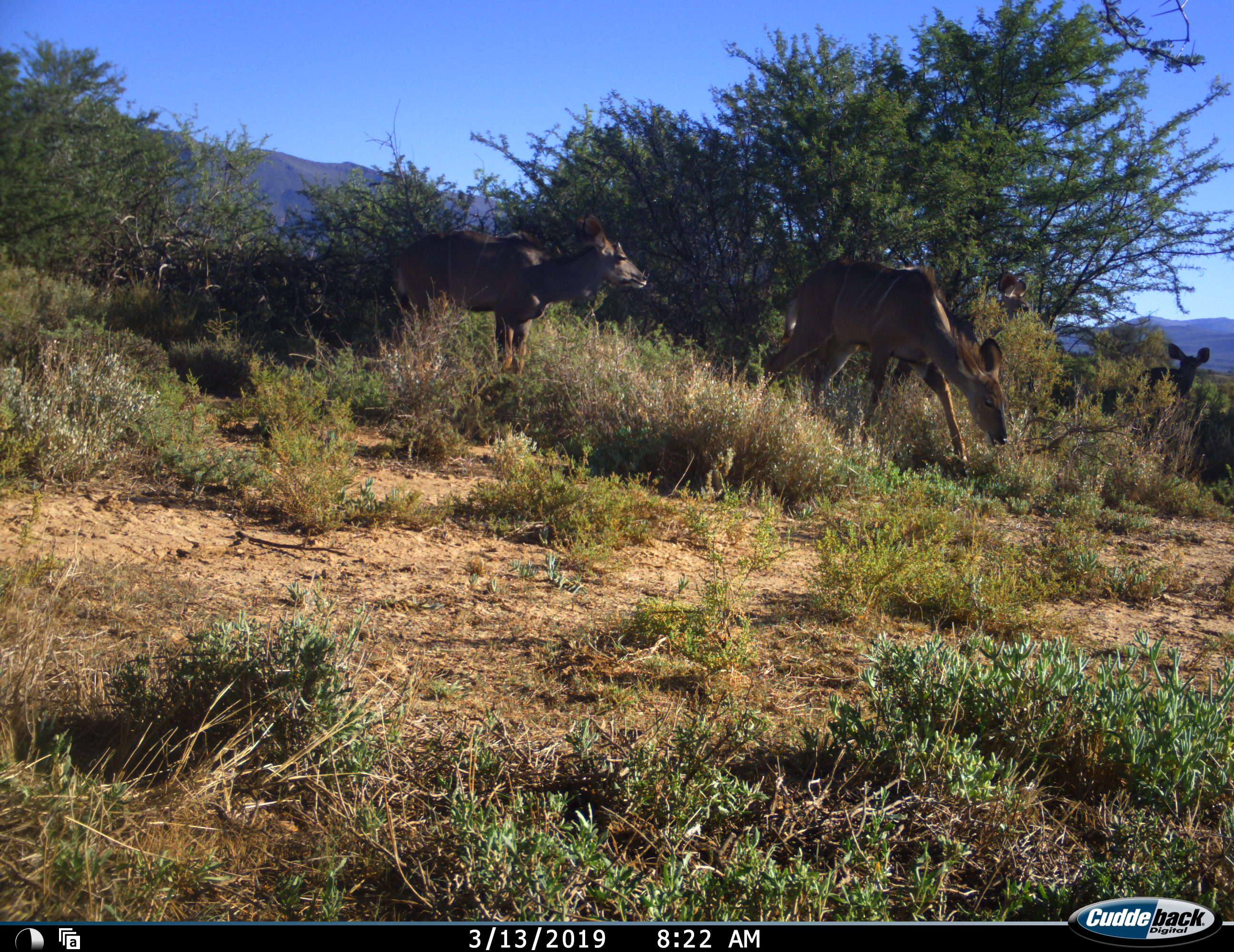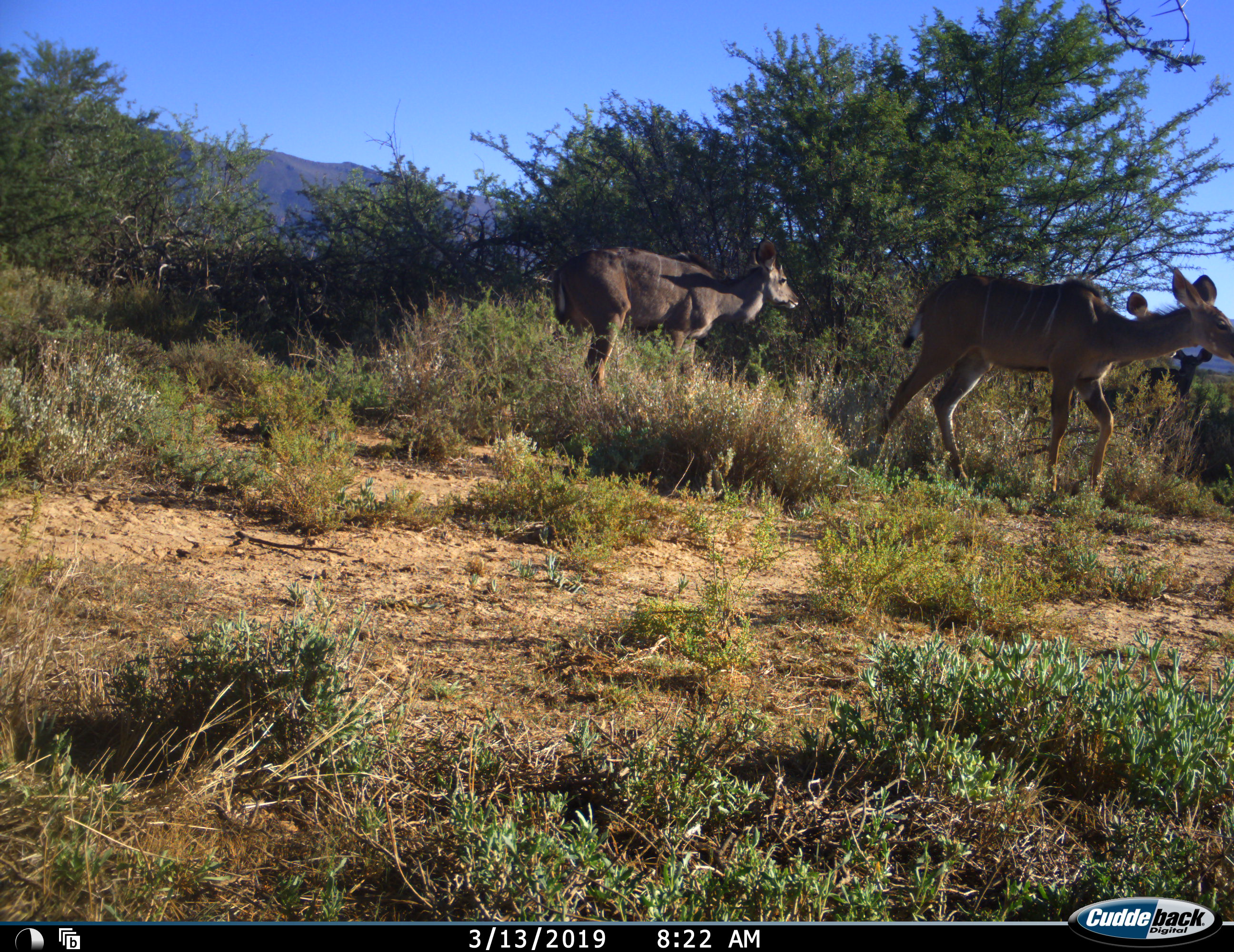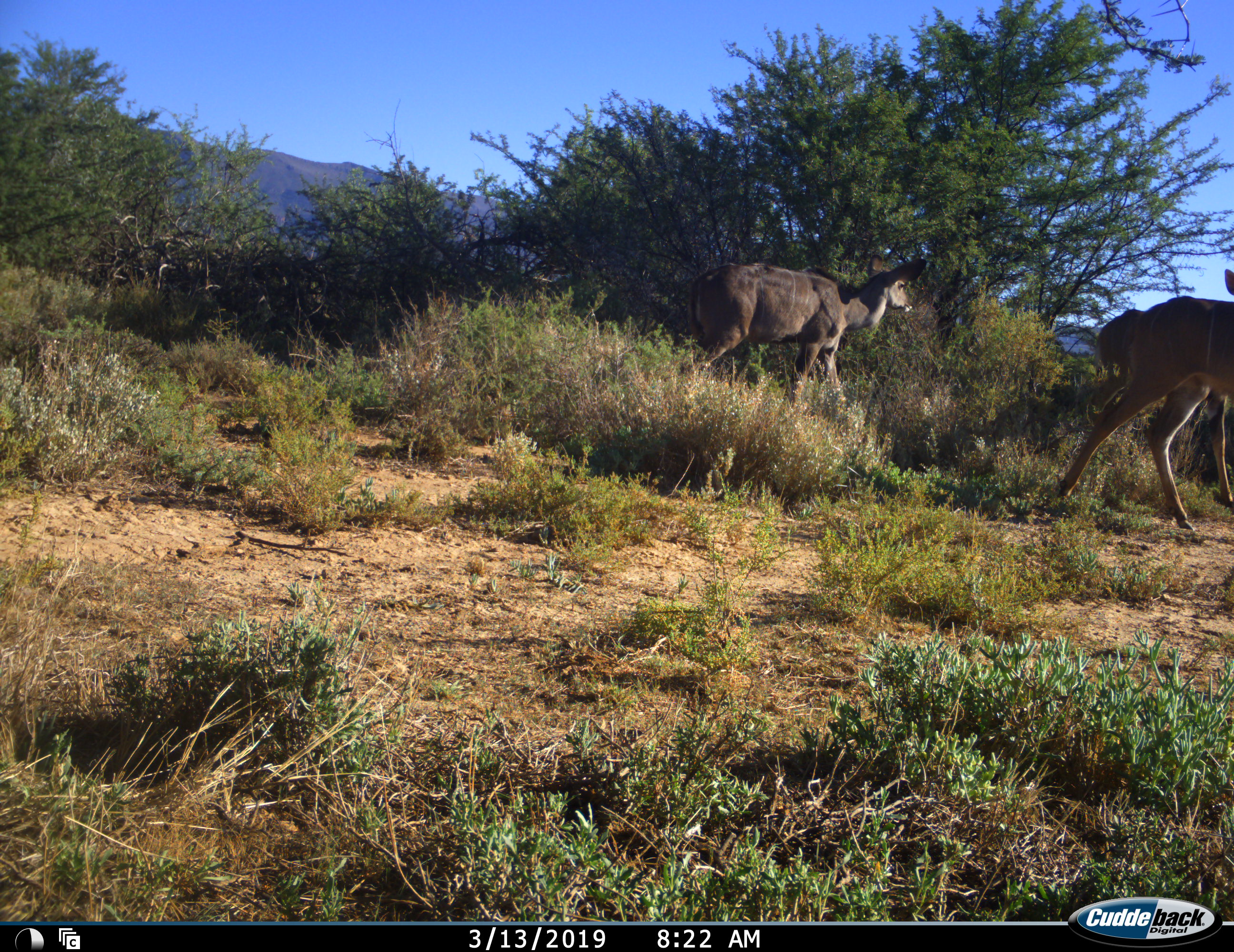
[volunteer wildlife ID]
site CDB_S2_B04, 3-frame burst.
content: unidentified animal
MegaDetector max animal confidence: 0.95